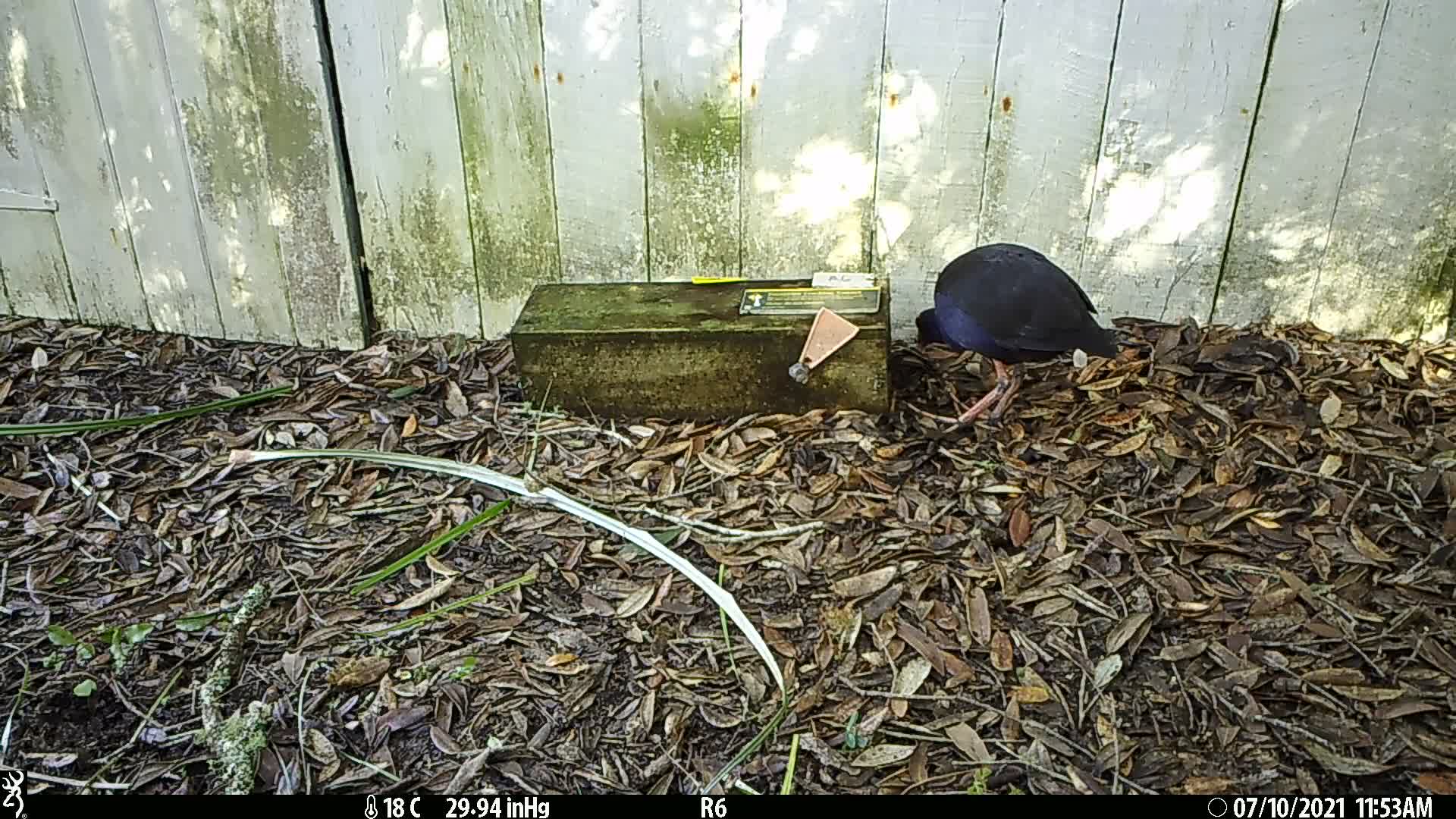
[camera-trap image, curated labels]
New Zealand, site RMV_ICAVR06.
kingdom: Animalia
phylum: Chordata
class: Aves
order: Gruiformes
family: Rallidae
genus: Porphyrio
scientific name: Porphyrio melanotus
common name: australasian swamphen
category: pukeko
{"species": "pukeko (australasian swamphen) (Porphyrio melanotus)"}